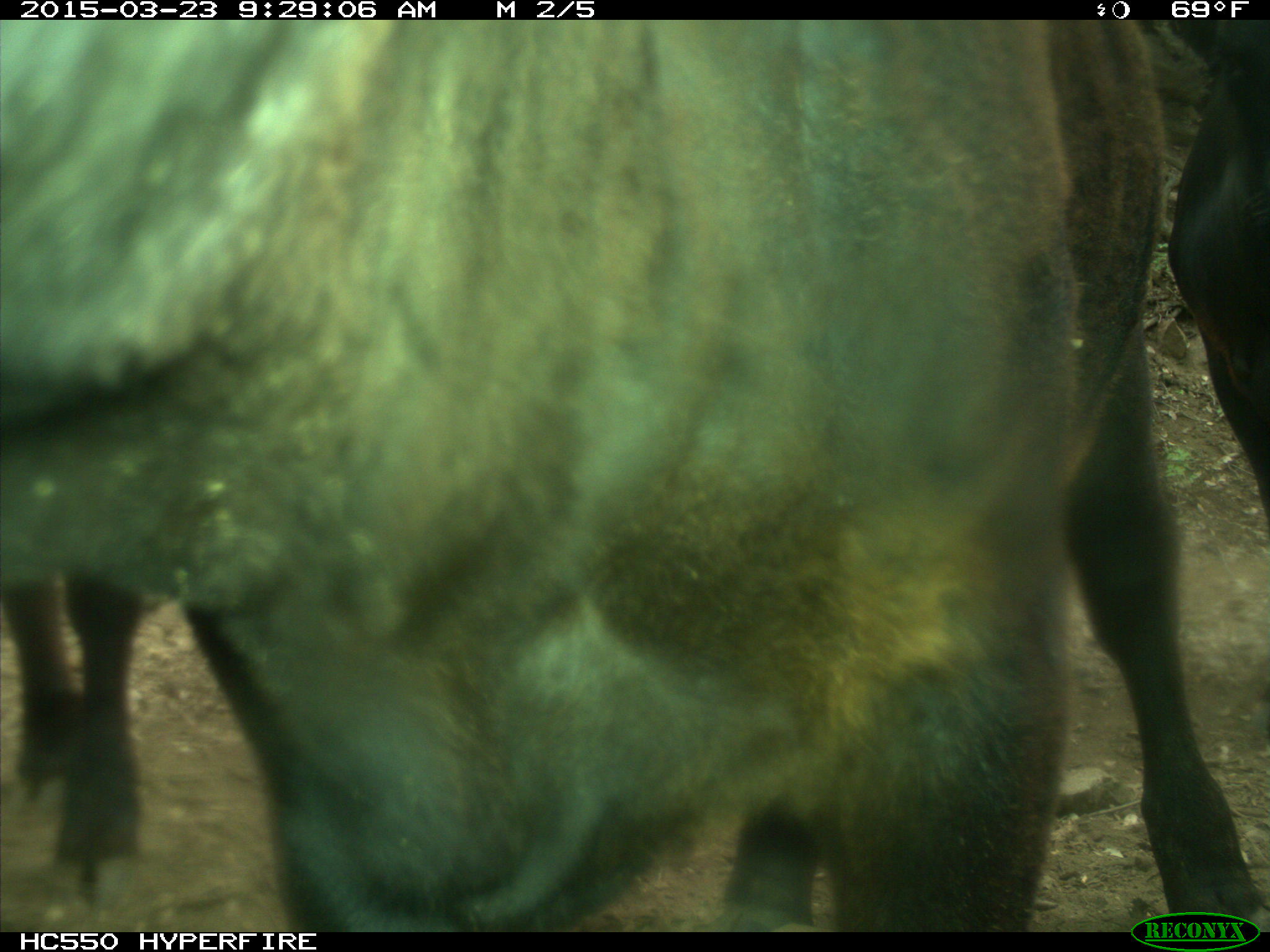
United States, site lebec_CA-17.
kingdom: Animalia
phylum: Chordata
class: Mammalia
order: Artiodactyla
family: Bovidae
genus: Bos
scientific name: Bos taurus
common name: domestic cow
Bos taurus (domestic cow).